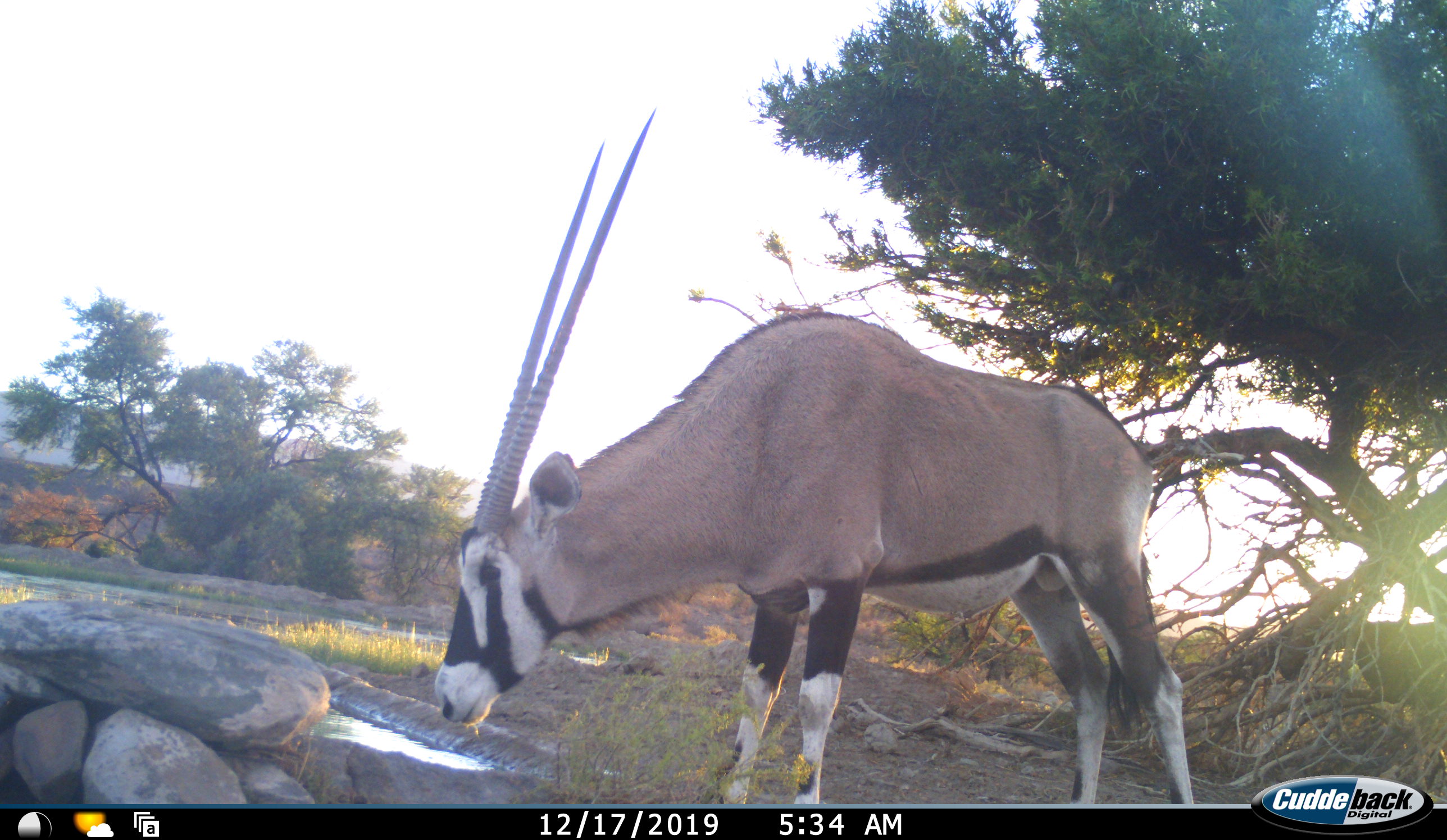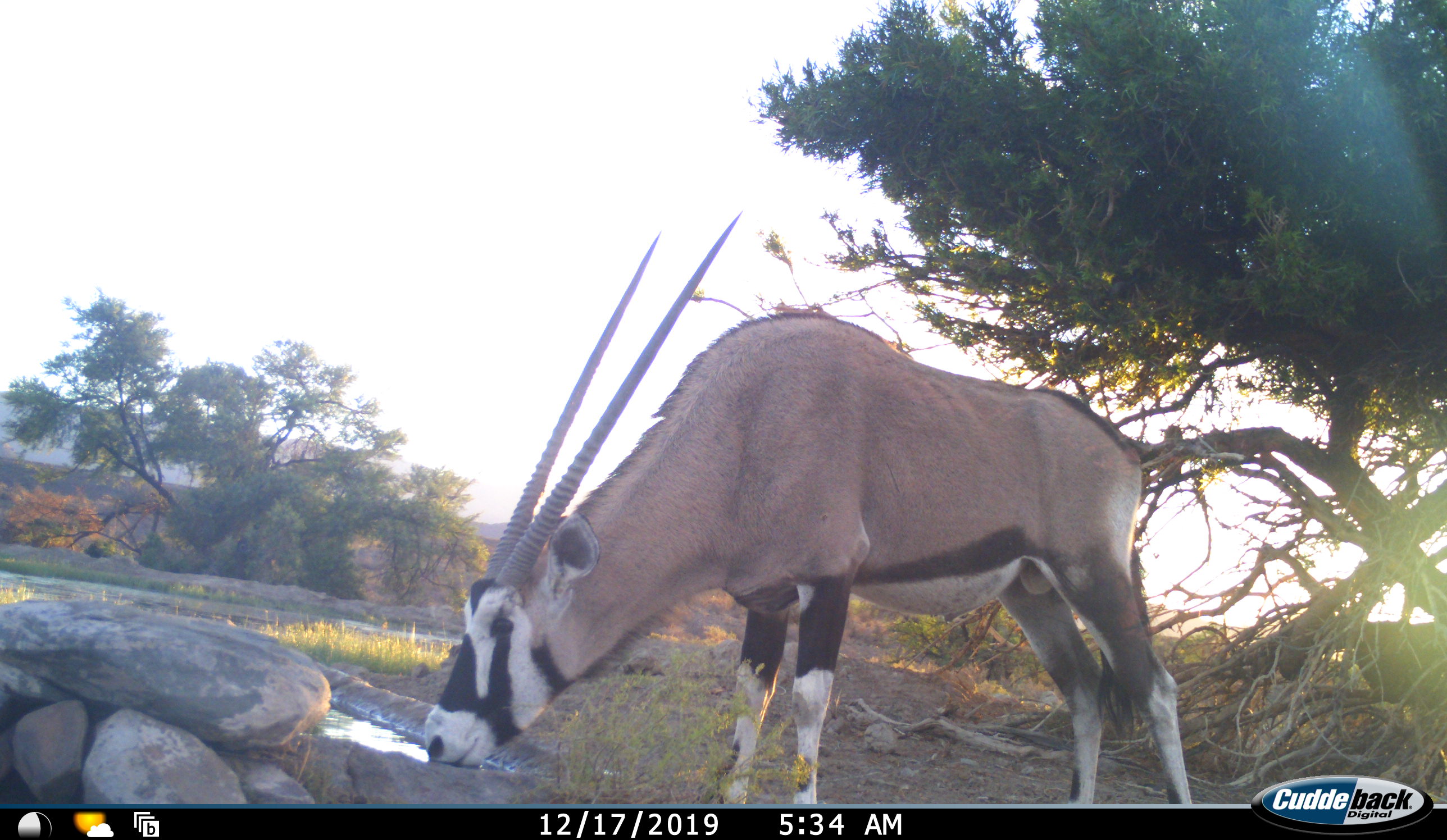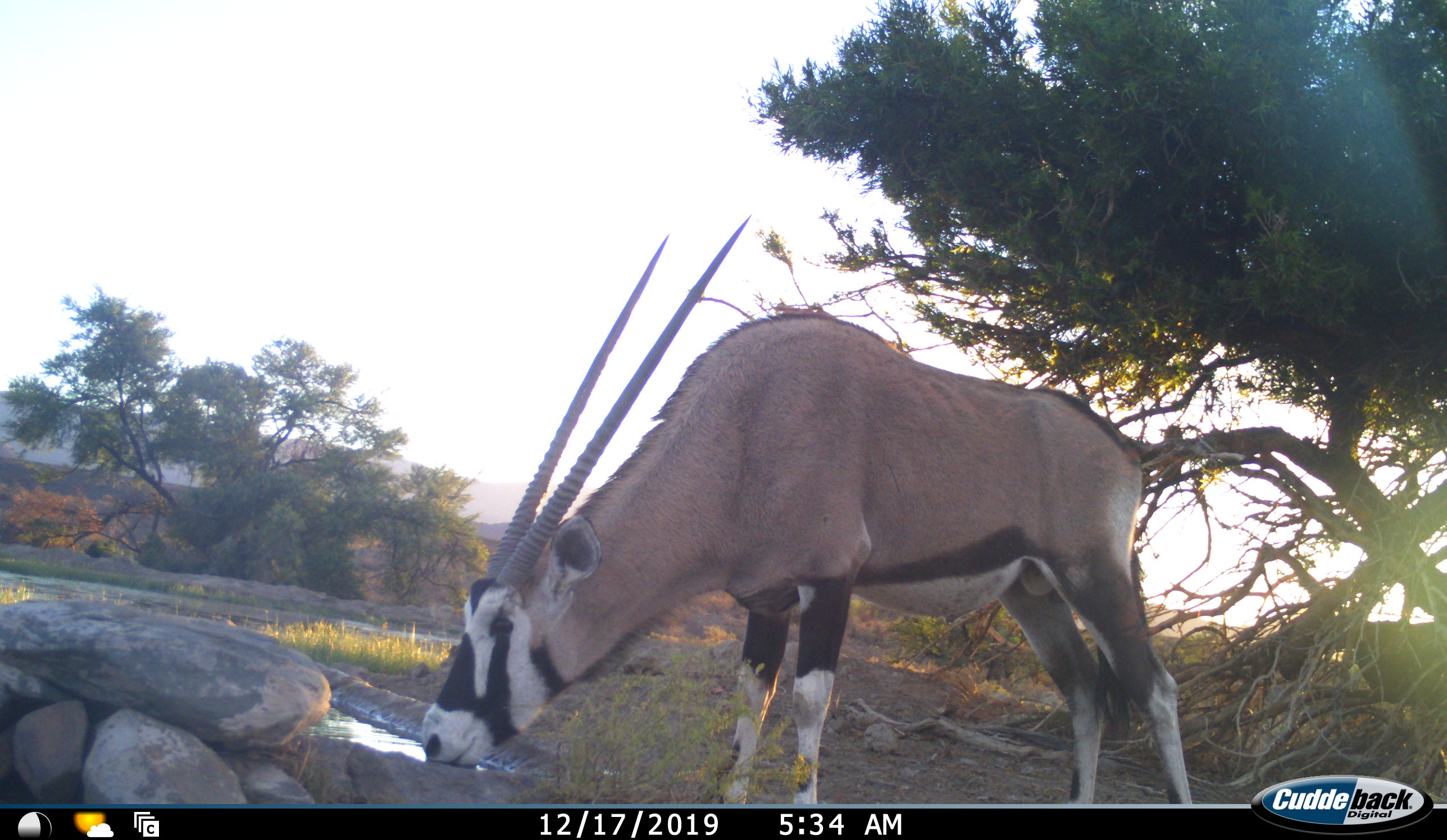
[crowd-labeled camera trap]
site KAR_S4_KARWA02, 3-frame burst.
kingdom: Animalia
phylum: Chordata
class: Mammalia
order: Artiodactyla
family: Bovidae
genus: Oryx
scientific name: Oryx gazella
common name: gemsbok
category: oryx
Oryx (gemsbok) (Oryx gazella), count 1. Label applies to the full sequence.